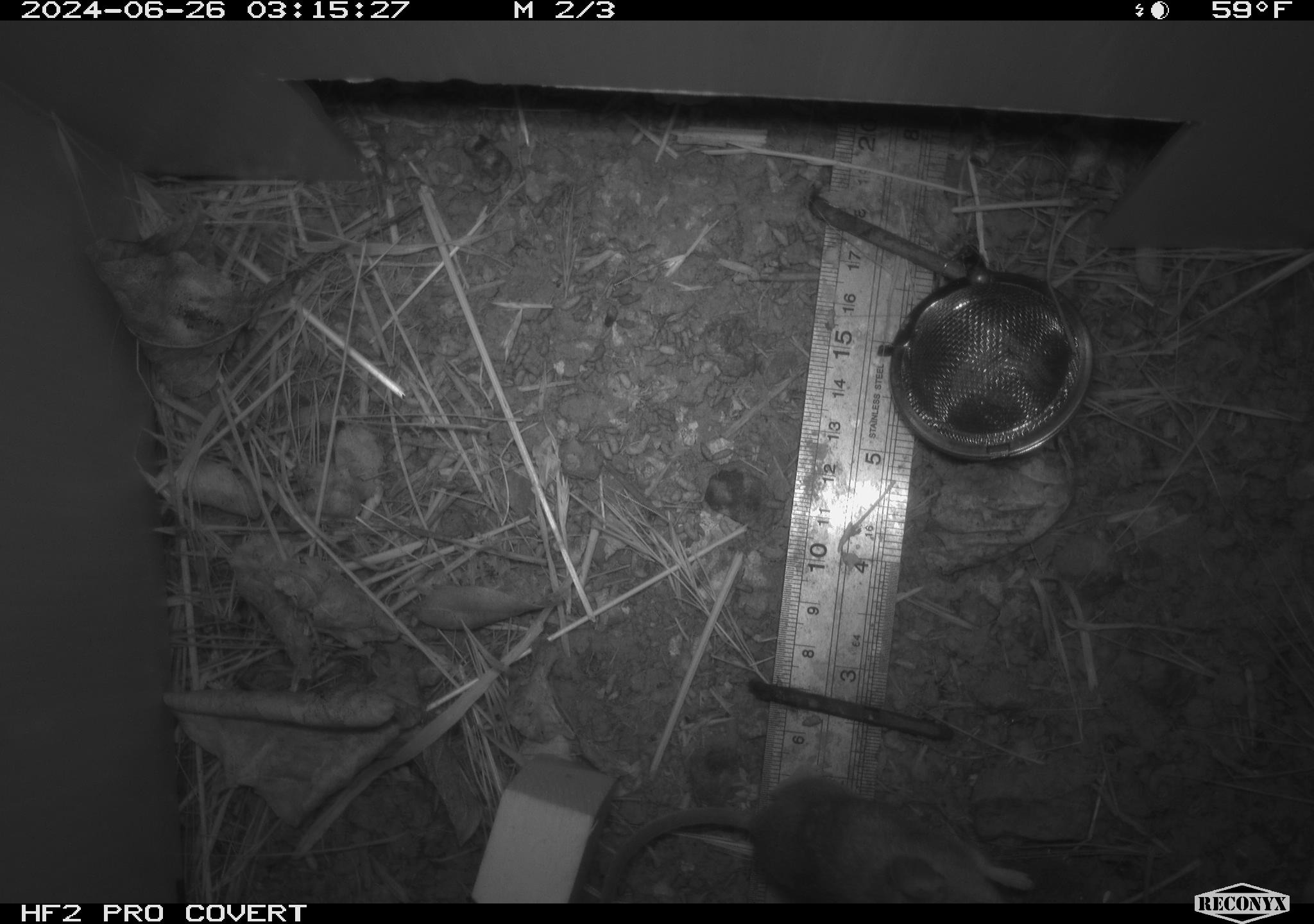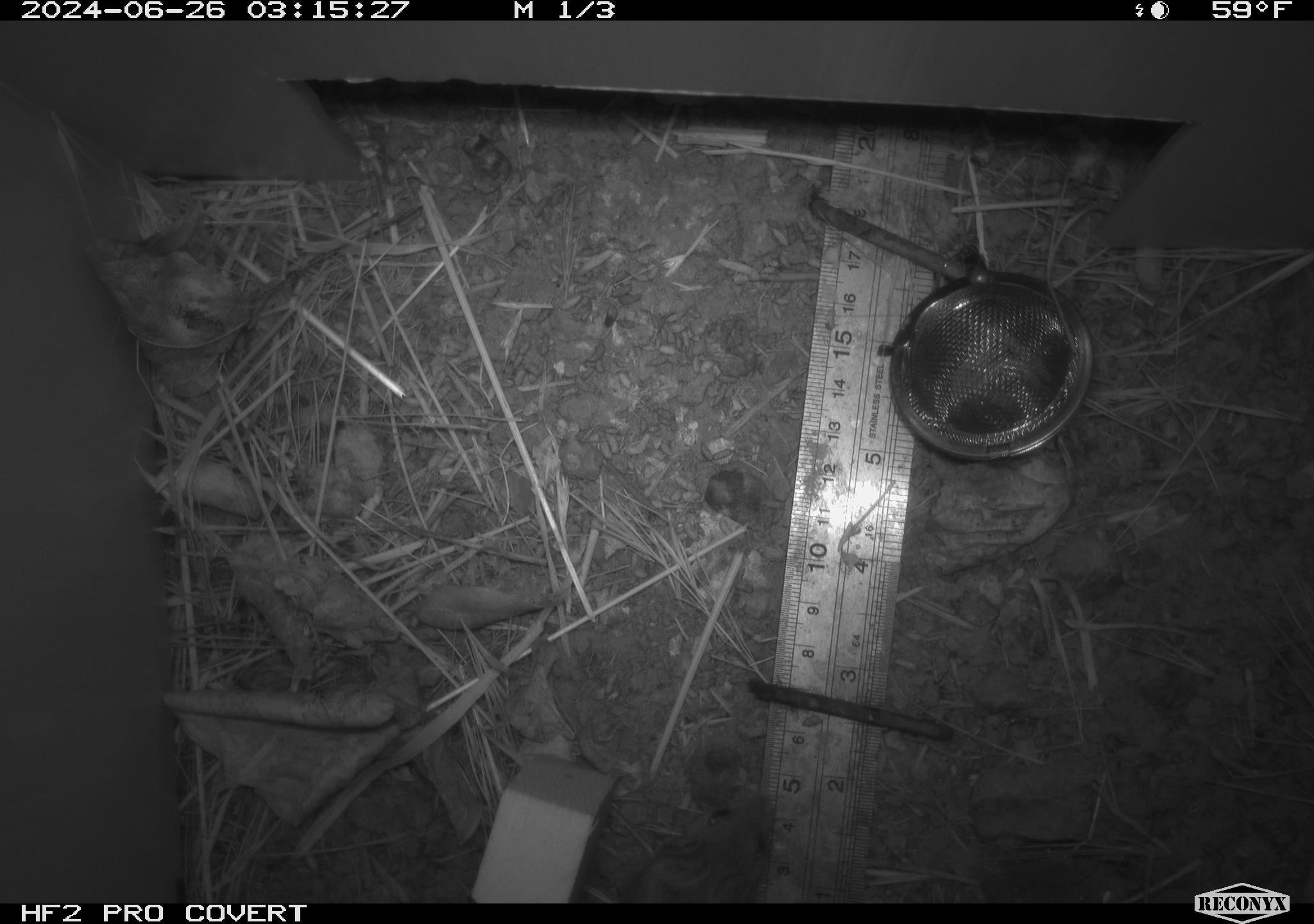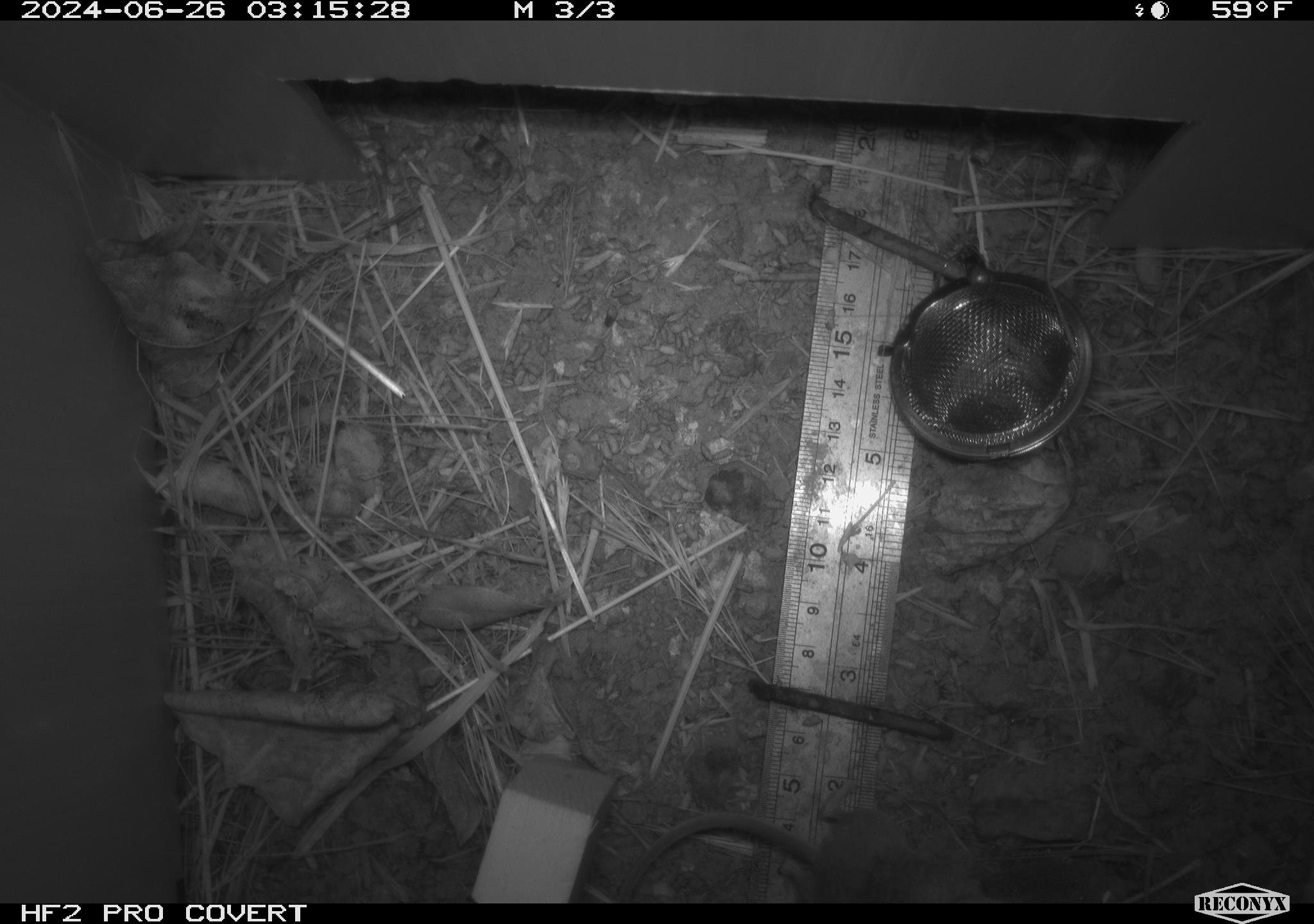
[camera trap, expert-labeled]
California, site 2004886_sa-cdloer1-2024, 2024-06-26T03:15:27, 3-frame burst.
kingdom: Animalia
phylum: Chordata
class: Mammalia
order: Rodentia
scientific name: Rodentia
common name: mouse species